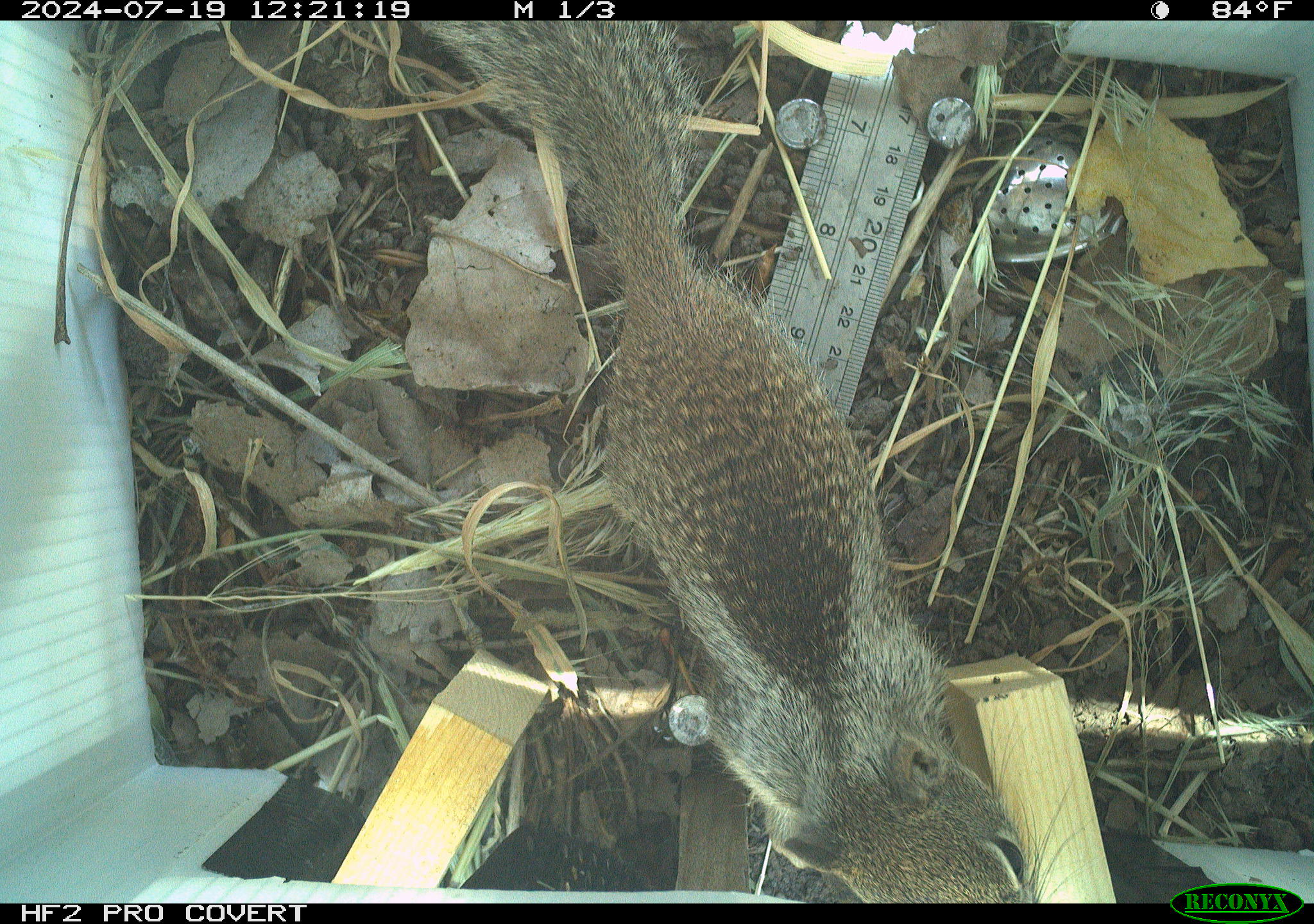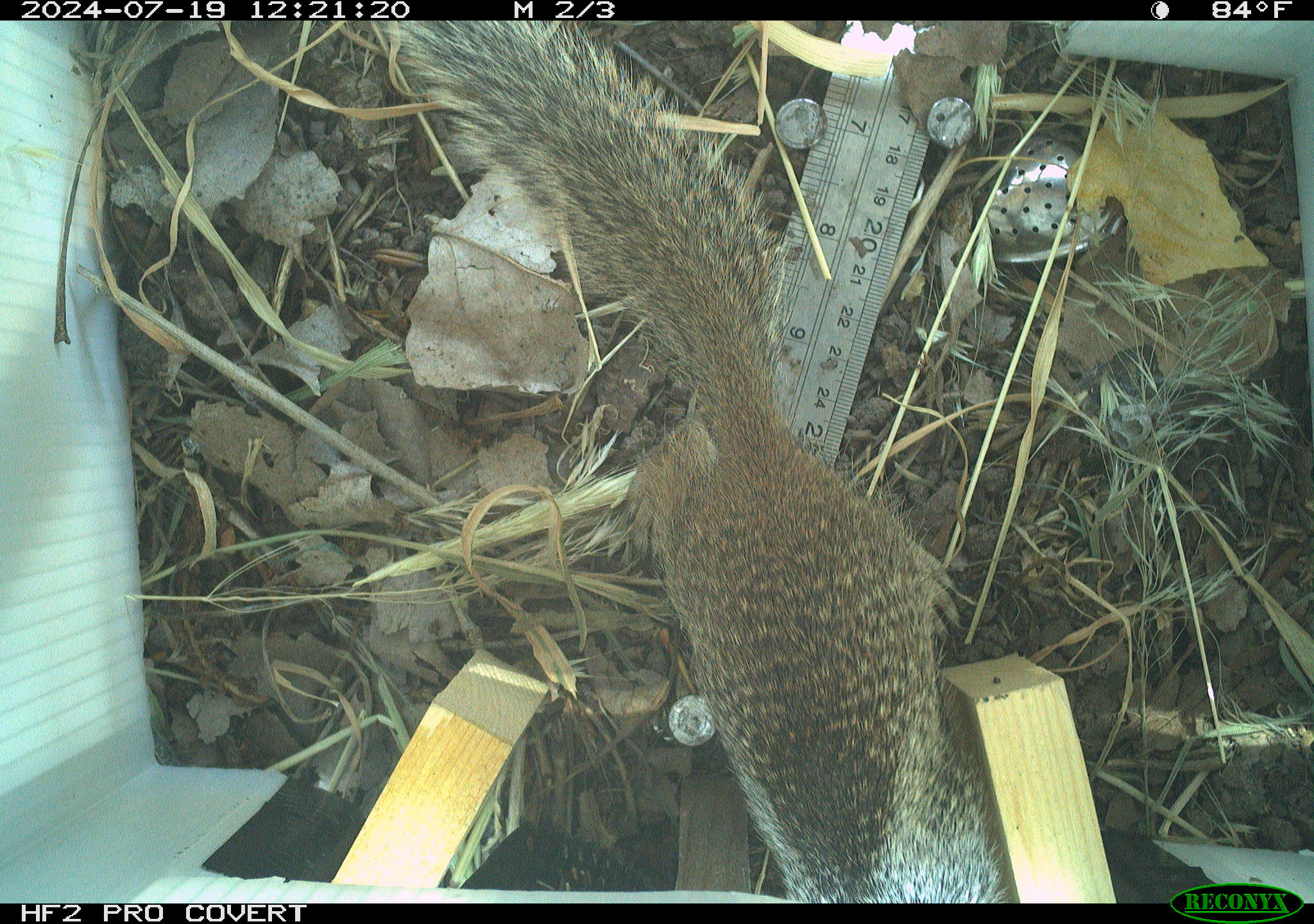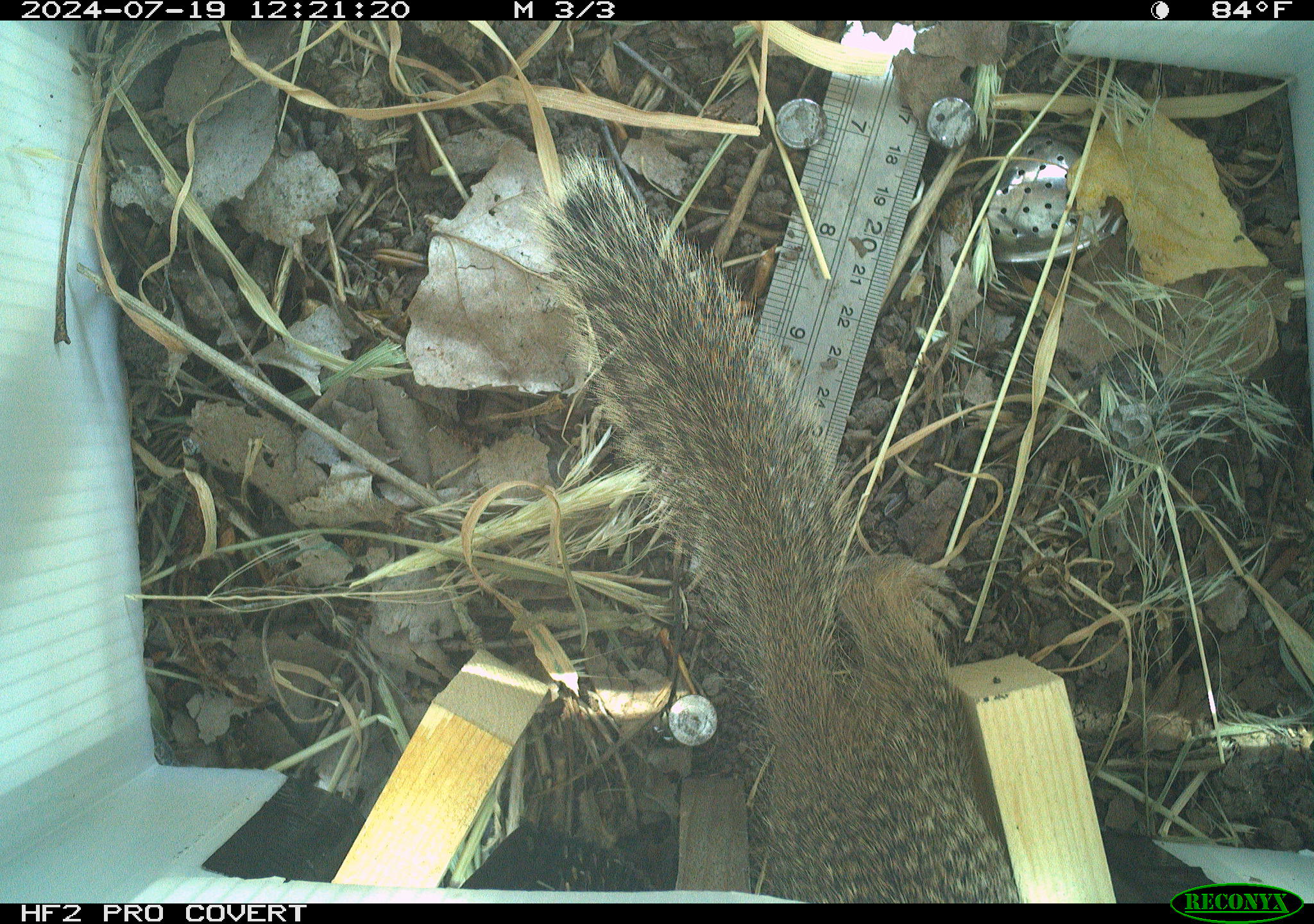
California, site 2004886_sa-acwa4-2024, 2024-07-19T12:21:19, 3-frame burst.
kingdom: Animalia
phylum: Chordata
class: Mammalia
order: Rodentia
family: Sciuridae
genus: Otospermophilus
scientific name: Otospermophilus beecheyi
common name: california ground squirrel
California ground squirrel (Otospermophilus beecheyi).